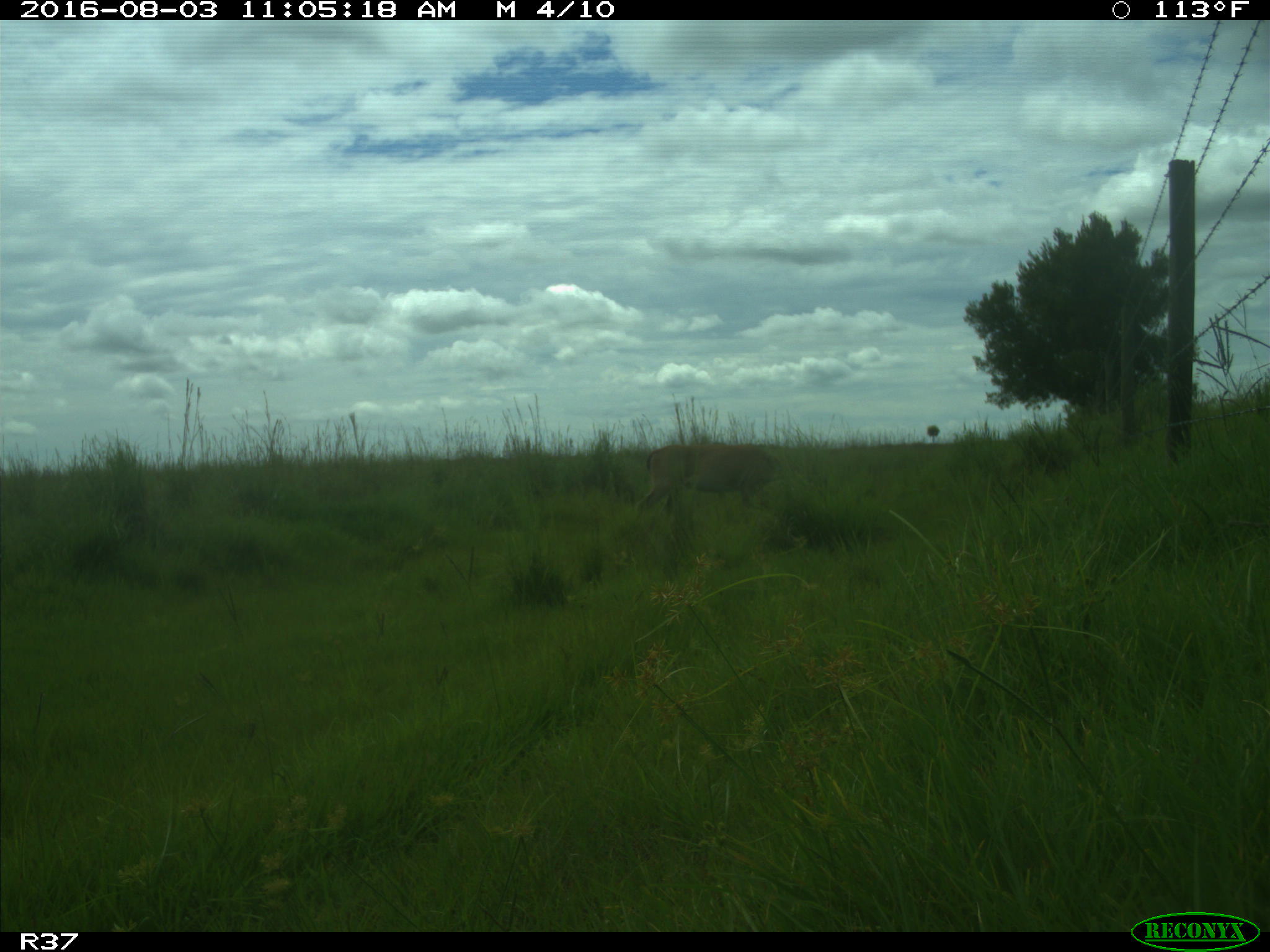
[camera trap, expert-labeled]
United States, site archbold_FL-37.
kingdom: Animalia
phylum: Chordata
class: Mammalia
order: Artiodactyla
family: Suidae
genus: Sus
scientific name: Sus scrofa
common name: wild boar